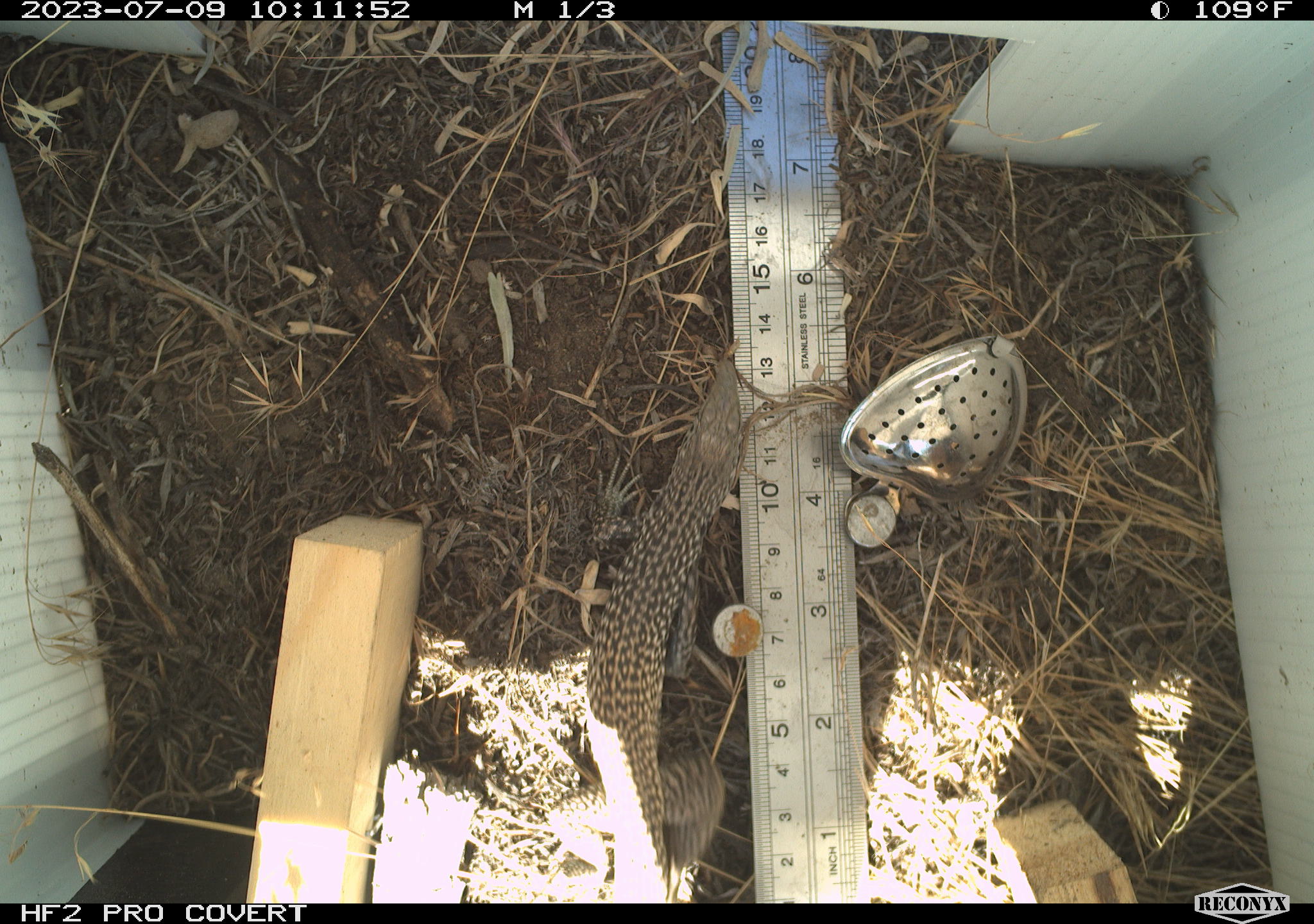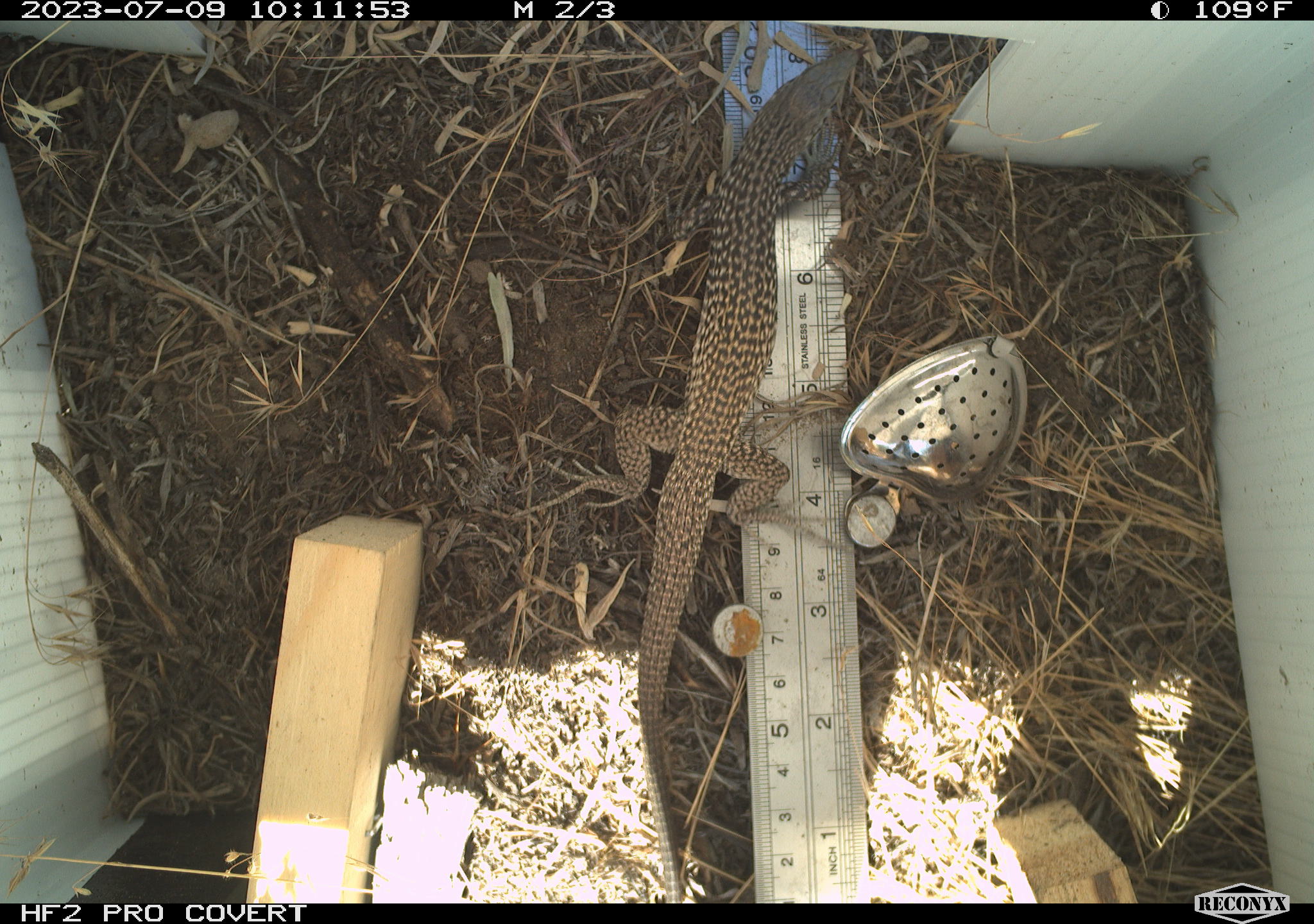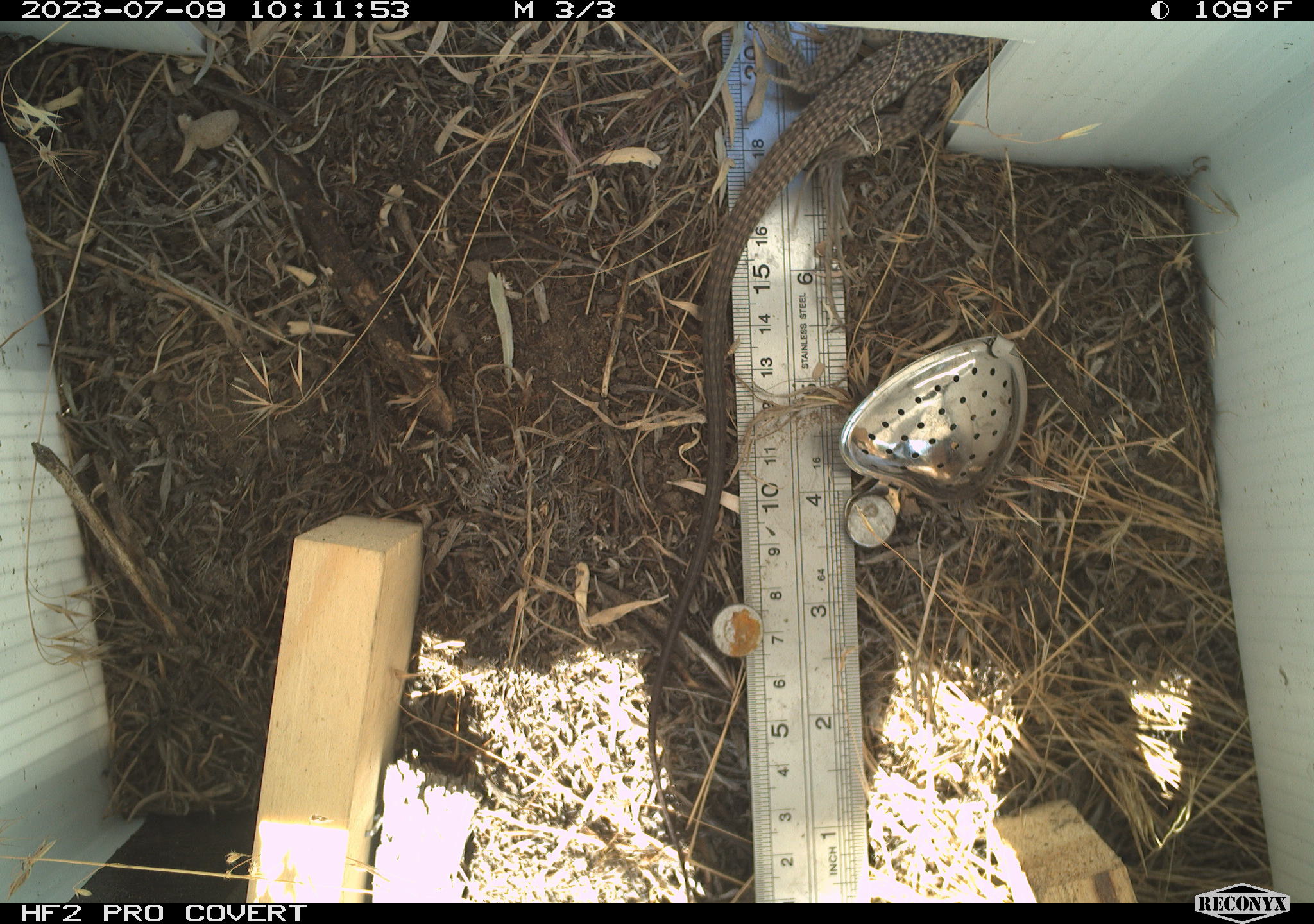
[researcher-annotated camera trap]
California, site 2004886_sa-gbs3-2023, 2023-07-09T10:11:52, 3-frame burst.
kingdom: Animalia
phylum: Chordata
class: Reptilia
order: Squamata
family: Teiidae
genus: Aspidoscelis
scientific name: Aspidoscelis tigris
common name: western whiptail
Western whiptail (Aspidoscelis tigris).